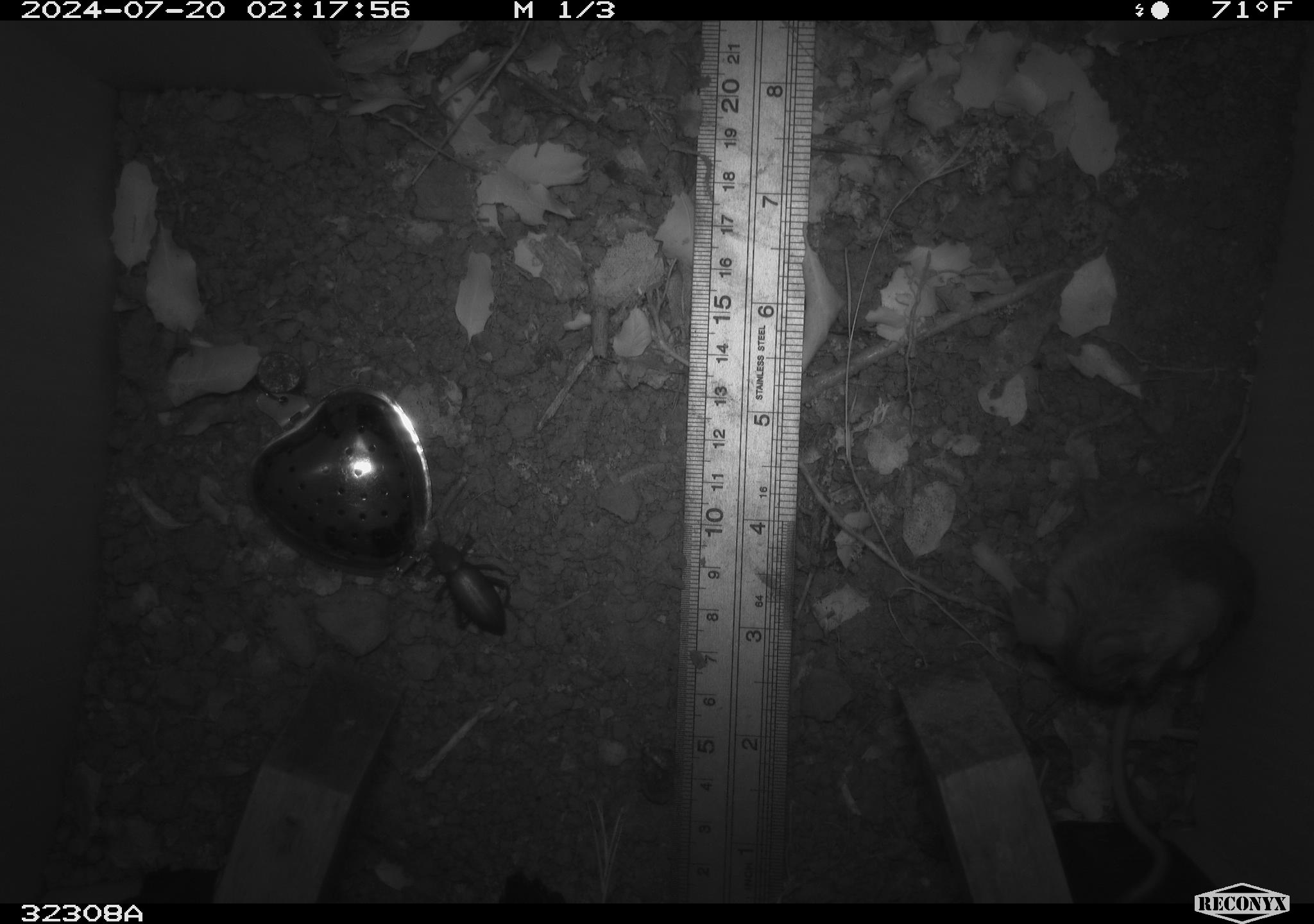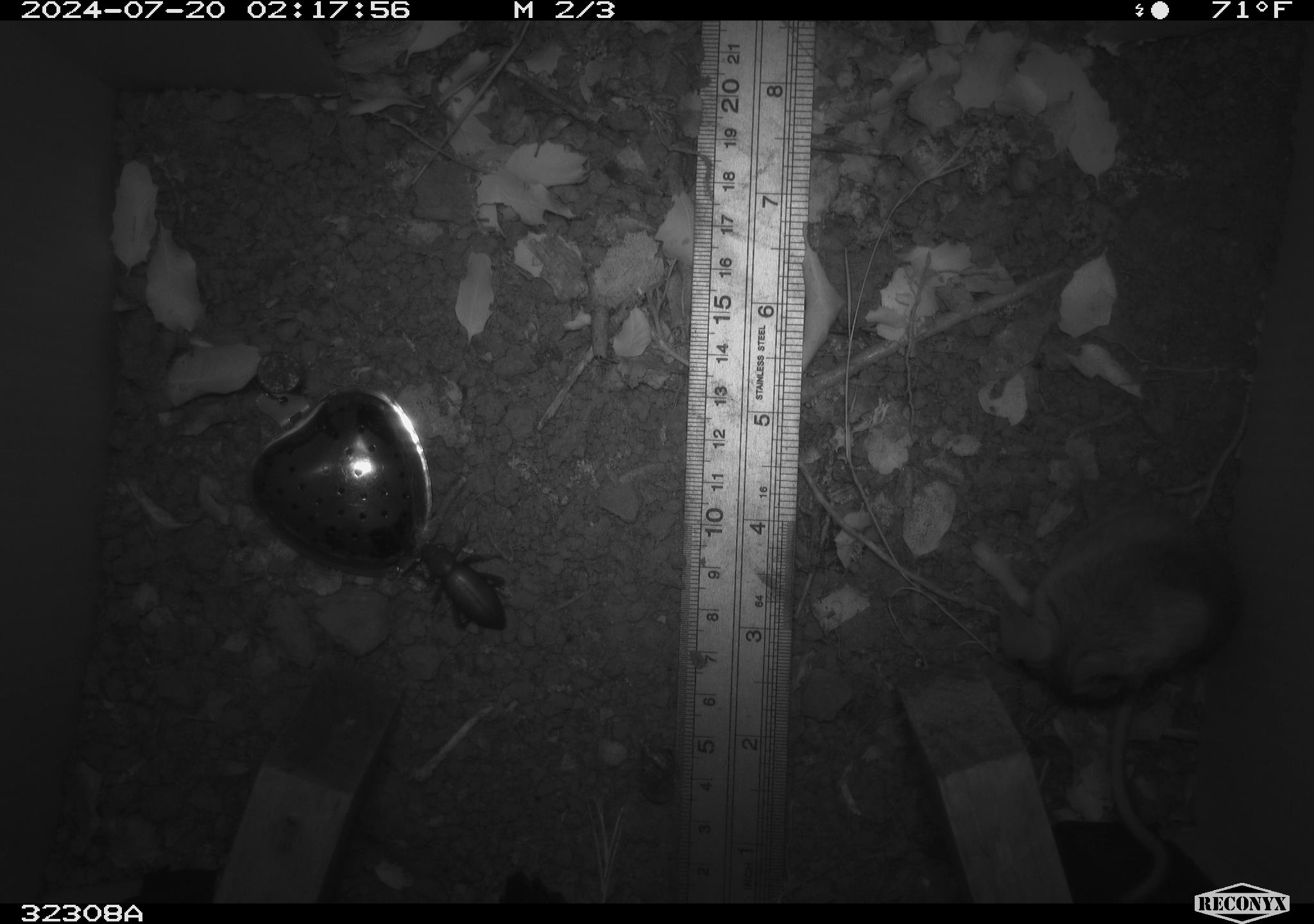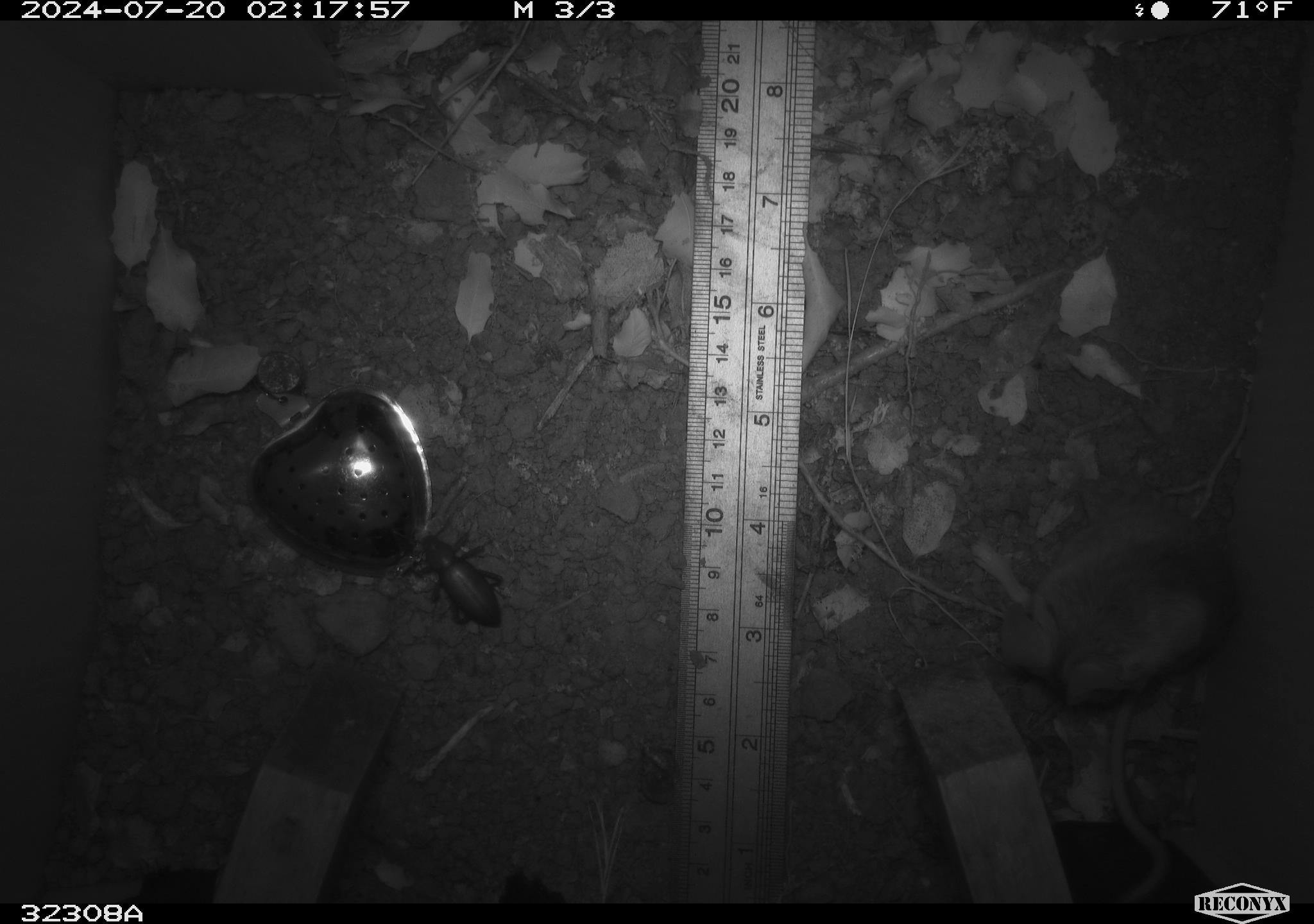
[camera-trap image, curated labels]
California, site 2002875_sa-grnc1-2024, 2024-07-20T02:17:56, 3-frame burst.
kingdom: Animalia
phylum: Chordata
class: Mammalia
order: Rodentia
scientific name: Rodentia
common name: rodent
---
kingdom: Animalia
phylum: Arthropoda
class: Insecta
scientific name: Insecta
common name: insect